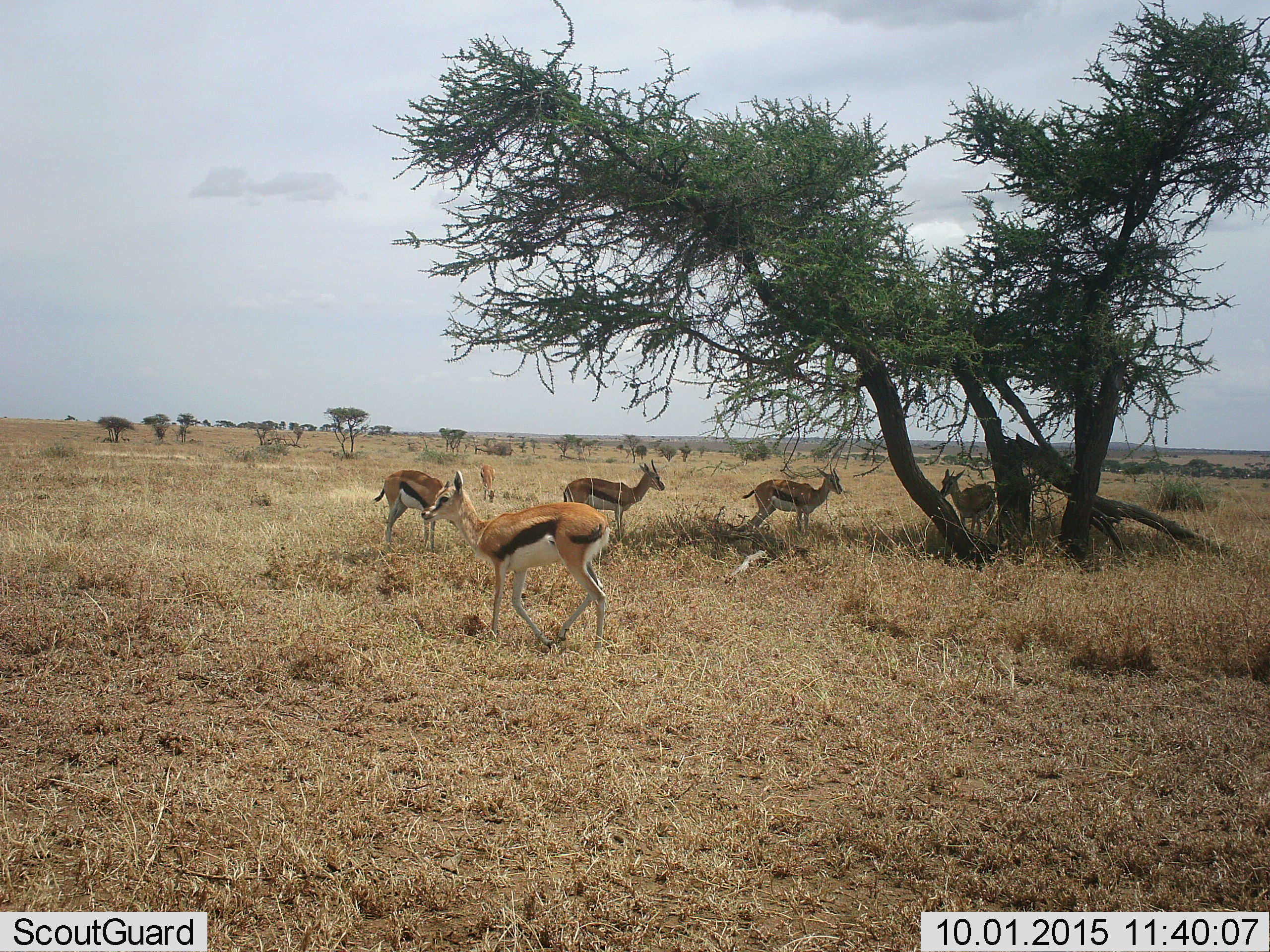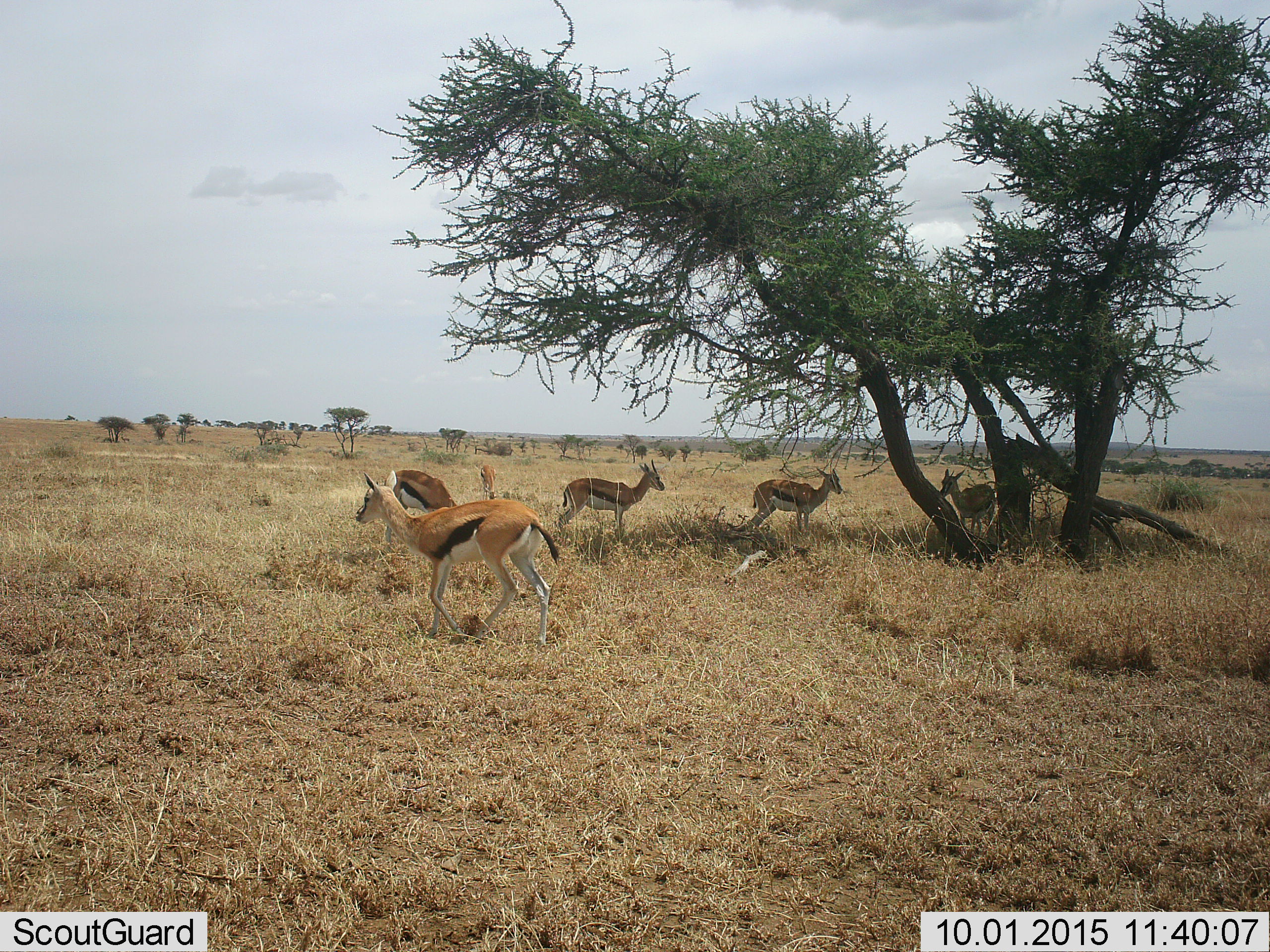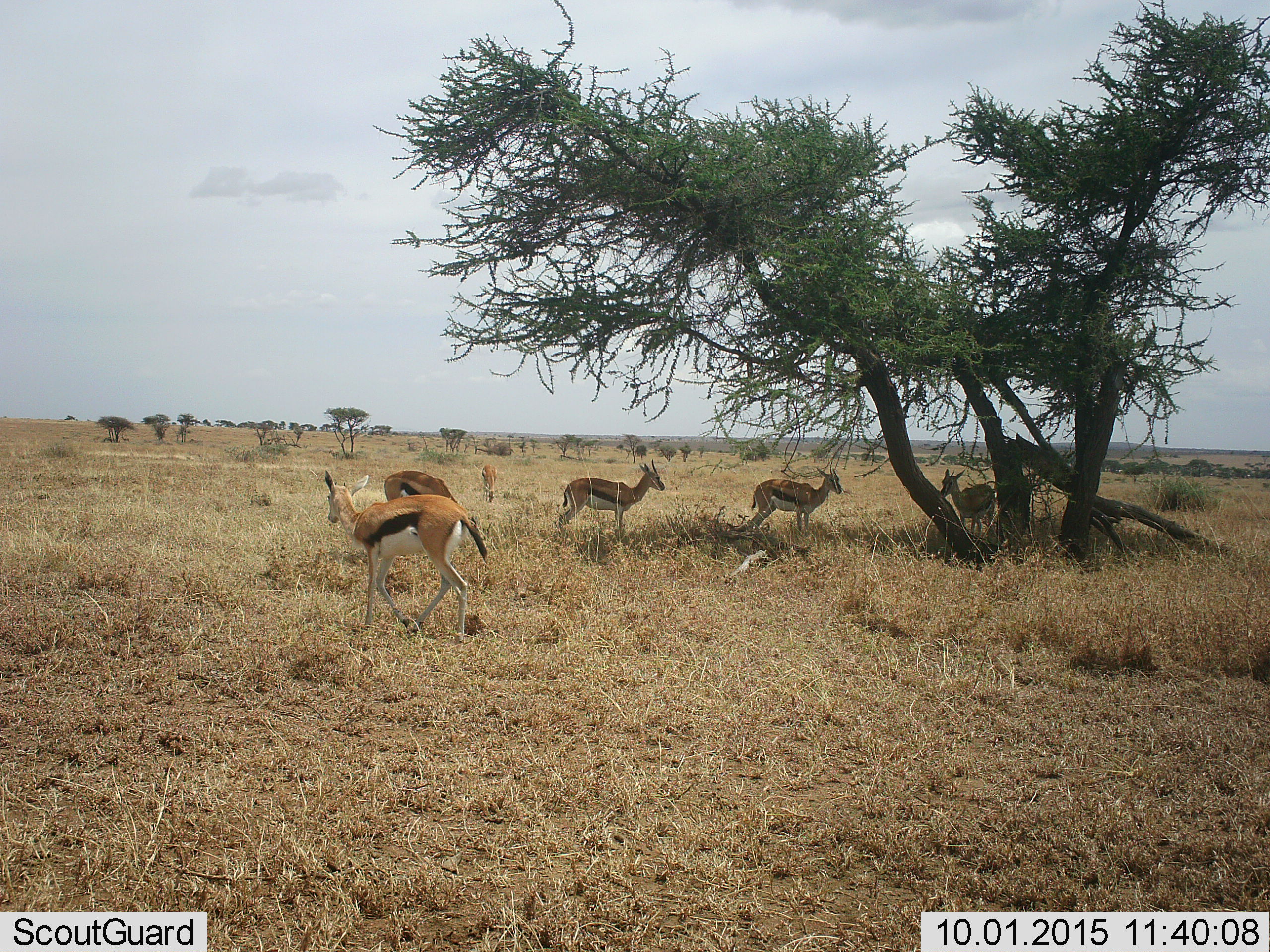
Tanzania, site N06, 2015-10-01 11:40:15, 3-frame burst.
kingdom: Animalia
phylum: Chordata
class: Mammalia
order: Artiodactyla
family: Bovidae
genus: Eudorcas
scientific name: Eudorcas thomsonii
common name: thomson's gazelle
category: gazellethomsons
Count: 6.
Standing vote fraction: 100%.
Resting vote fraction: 11%.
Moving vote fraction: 67%.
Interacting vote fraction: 0%.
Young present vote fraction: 22%.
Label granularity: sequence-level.